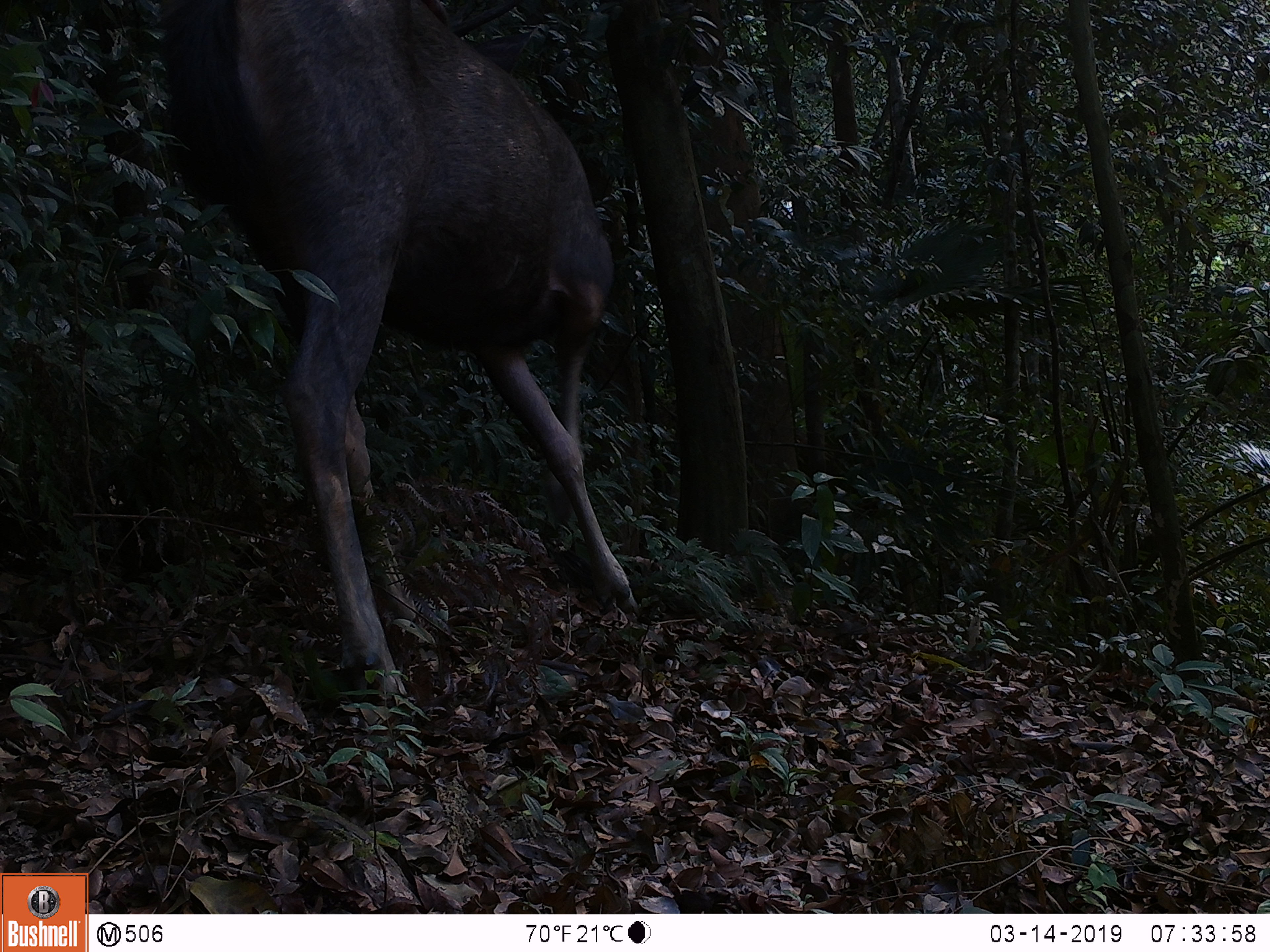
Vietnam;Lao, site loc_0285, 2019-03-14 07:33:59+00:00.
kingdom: Animalia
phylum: Chordata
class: Mammalia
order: Artiodactyla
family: Cervidae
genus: Rusa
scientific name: Rusa unicolor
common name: sambar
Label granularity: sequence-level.